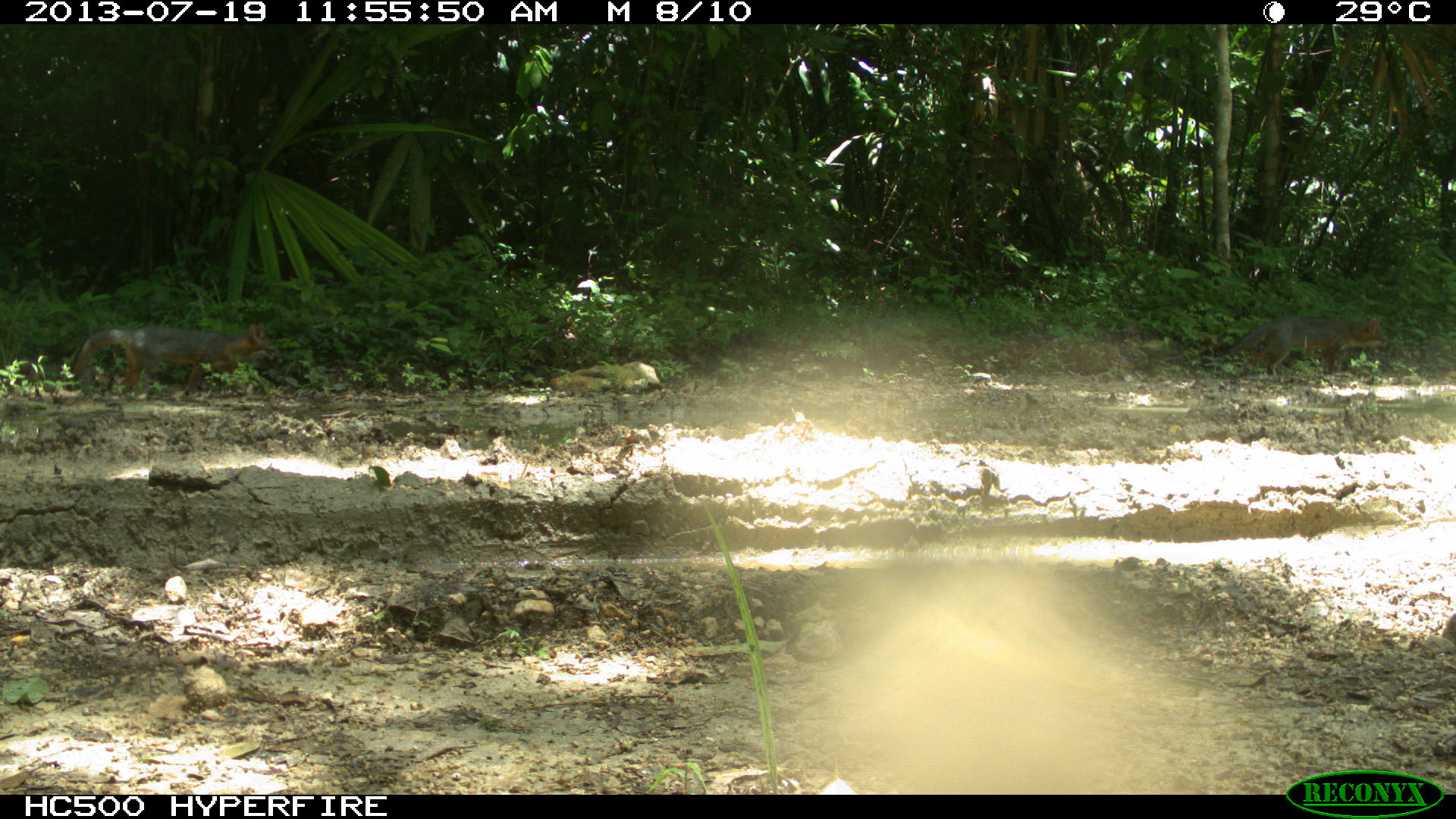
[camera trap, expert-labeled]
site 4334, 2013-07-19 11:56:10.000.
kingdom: Animalia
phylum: Chordata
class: Mammalia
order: Carnivora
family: Canidae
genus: Urocyon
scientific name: Urocyon cinereoargenteus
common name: gray fox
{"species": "Urocyon cinereoargenteus (gray fox)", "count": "2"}